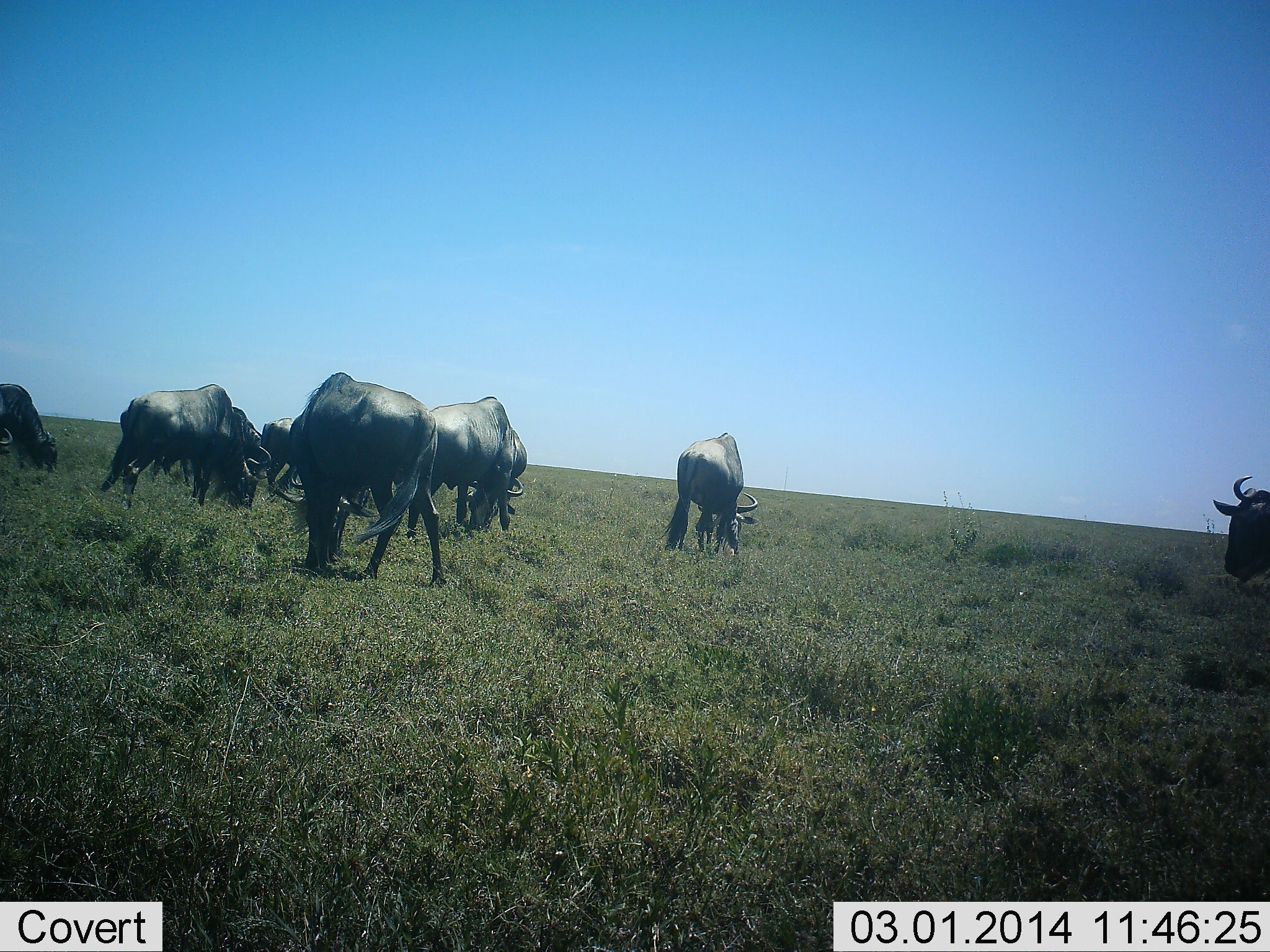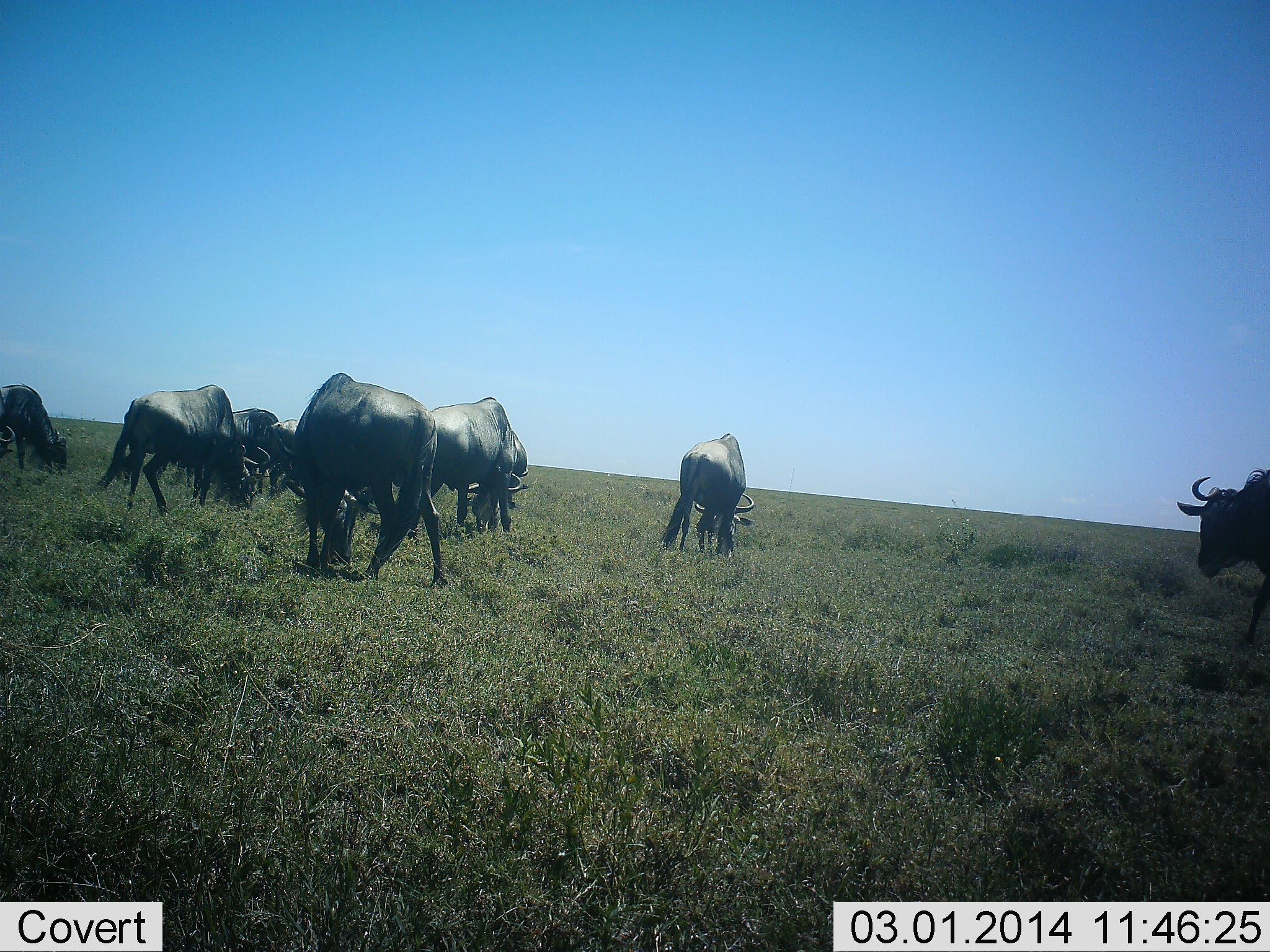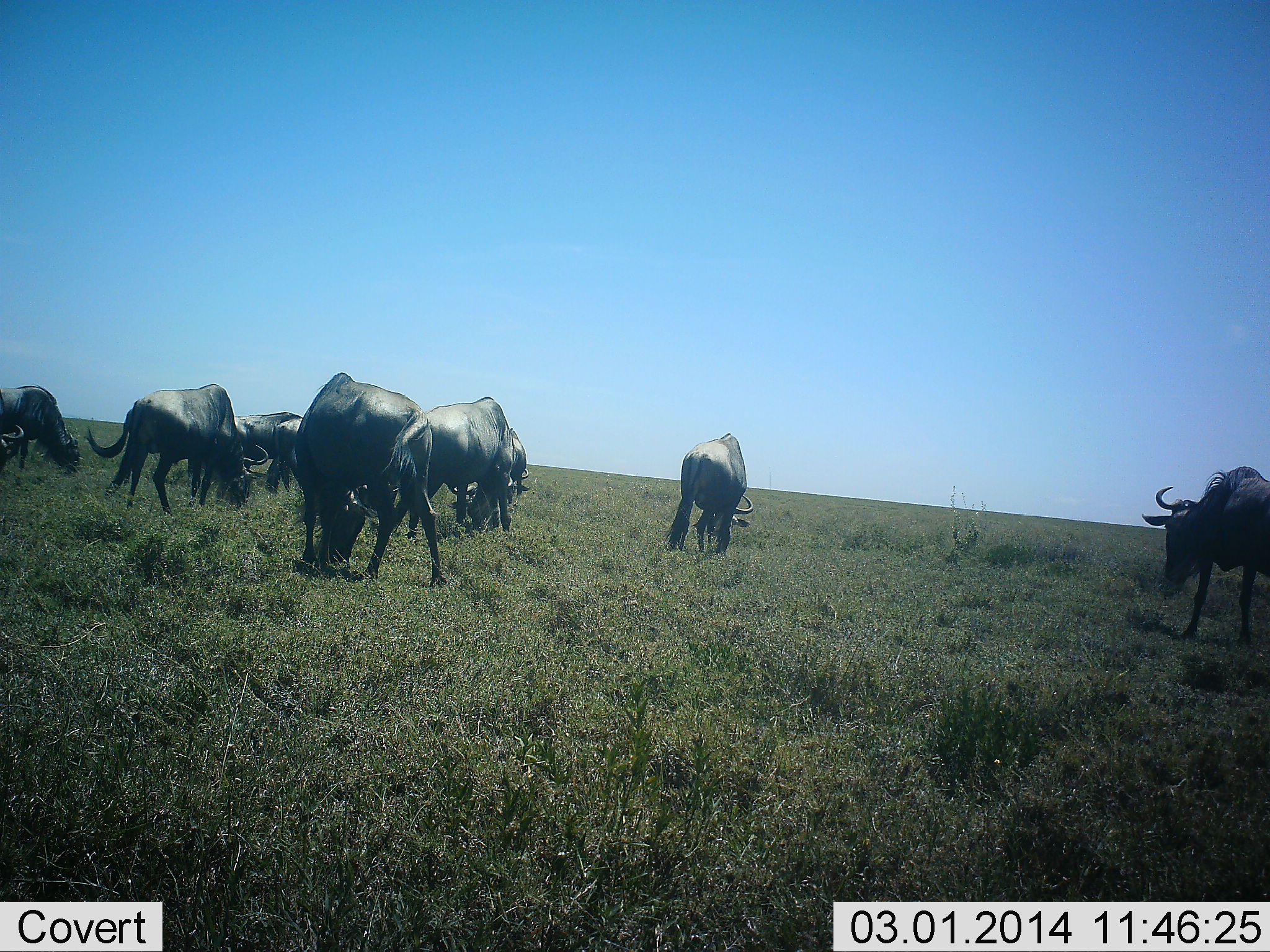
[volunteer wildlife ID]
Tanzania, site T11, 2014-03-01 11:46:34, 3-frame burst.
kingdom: Animalia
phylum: Chordata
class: Mammalia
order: Artiodactyla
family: Bovidae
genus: Connochaetes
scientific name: Connochaetes taurinus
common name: blue wildebeest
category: wildebeest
Wildebeest (blue wildebeest) (Connochaetes taurinus), count 9. Behavior (volunteer vote fractions): standing 24%, resting 0%, moving 32%, interacting 0%. Young present (vote fraction): 0%. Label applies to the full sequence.